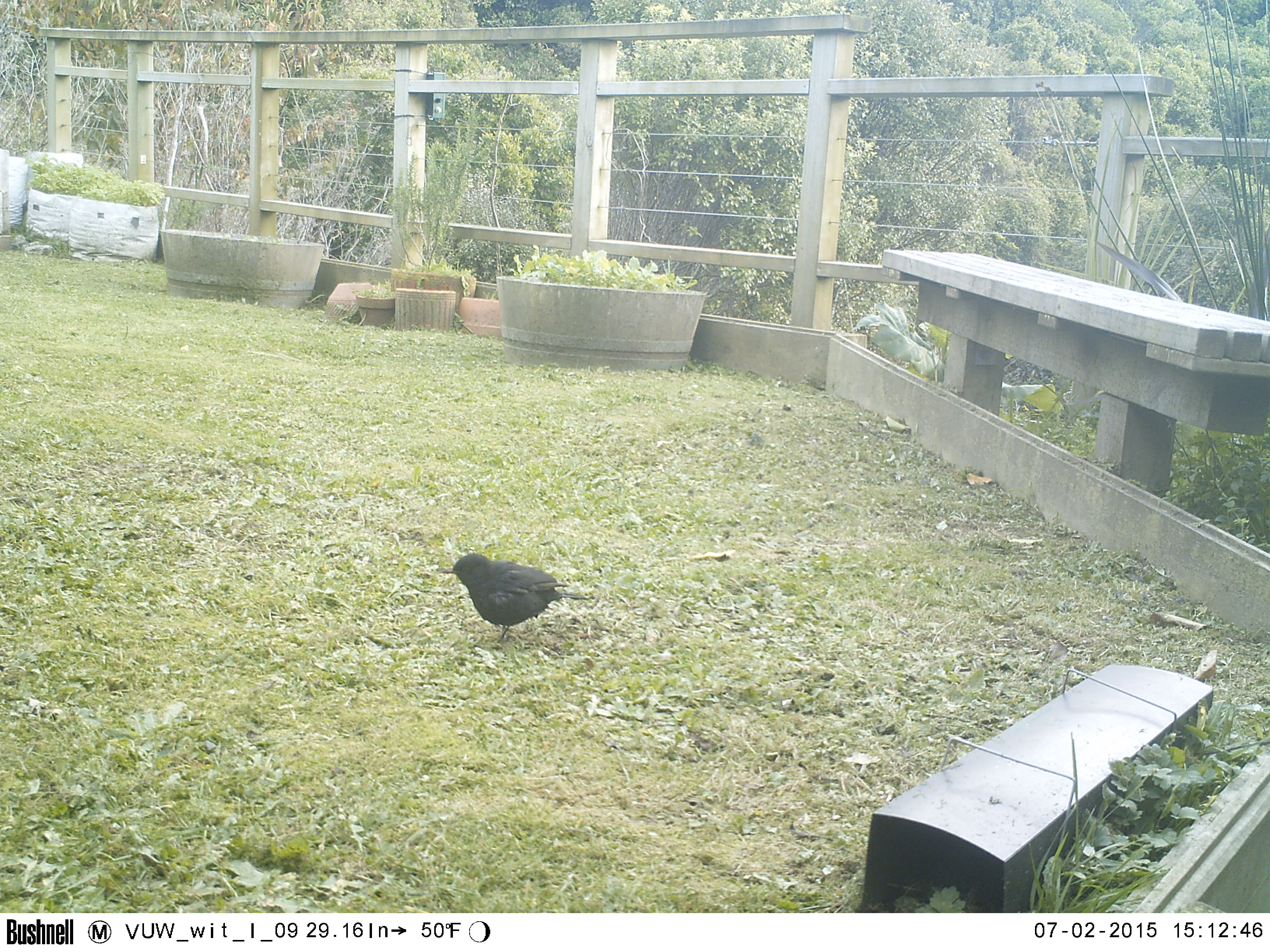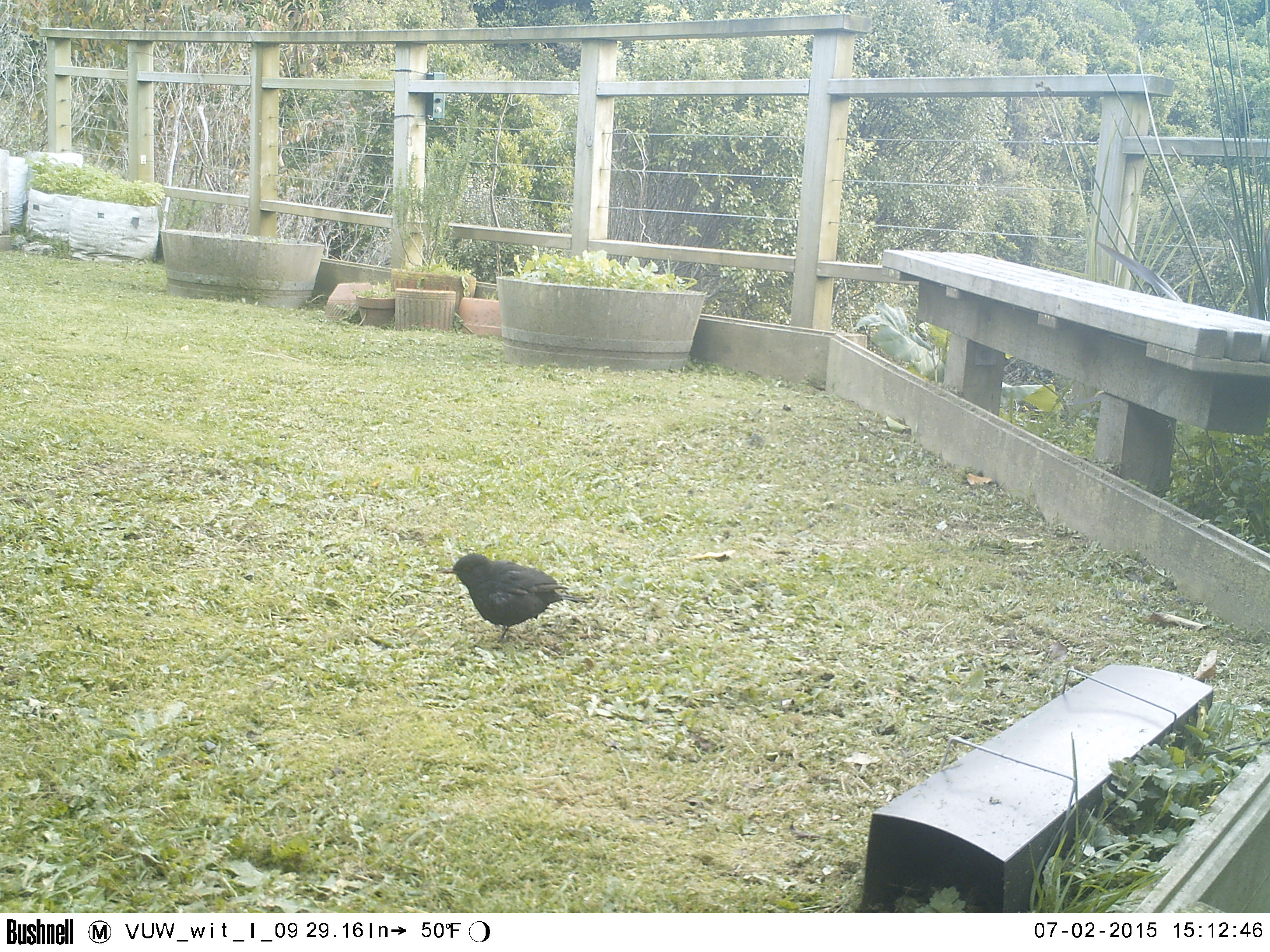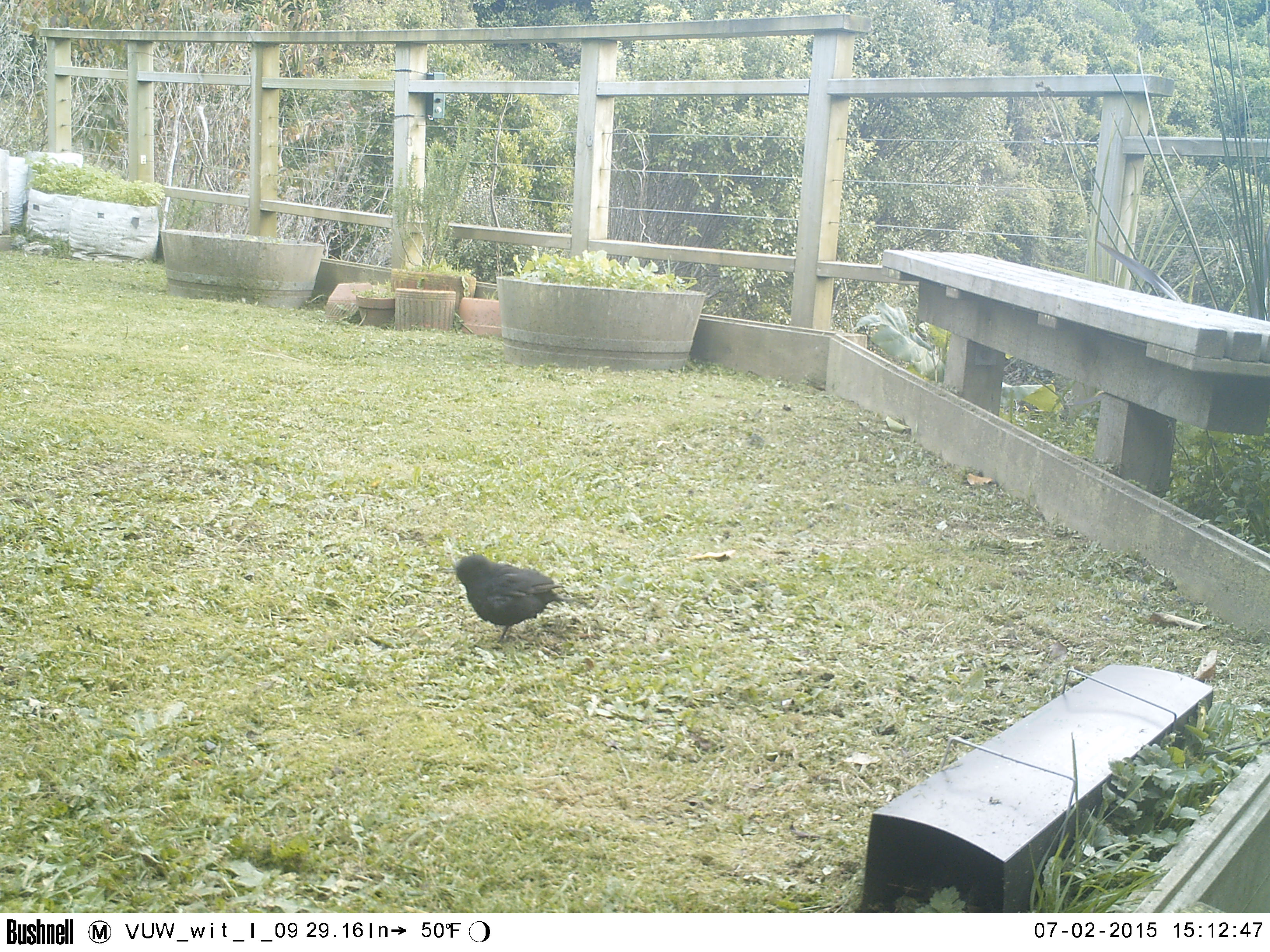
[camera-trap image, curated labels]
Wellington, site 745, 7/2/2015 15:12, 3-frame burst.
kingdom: Animalia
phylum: Chordata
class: Aves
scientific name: Aves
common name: bird